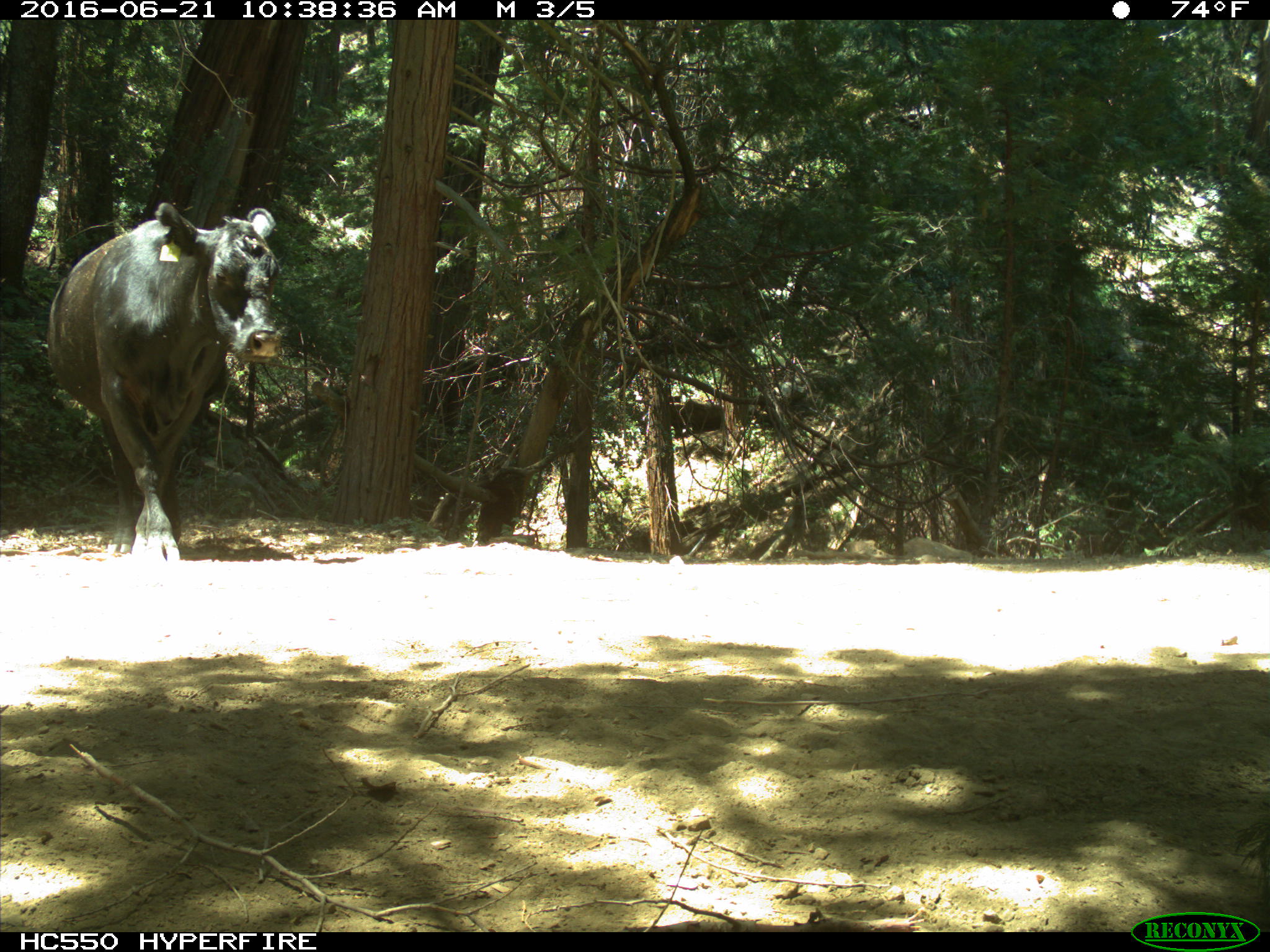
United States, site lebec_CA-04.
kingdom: Animalia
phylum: Chordata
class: Mammalia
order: Artiodactyla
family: Bovidae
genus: Bos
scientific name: Bos taurus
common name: domestic cow